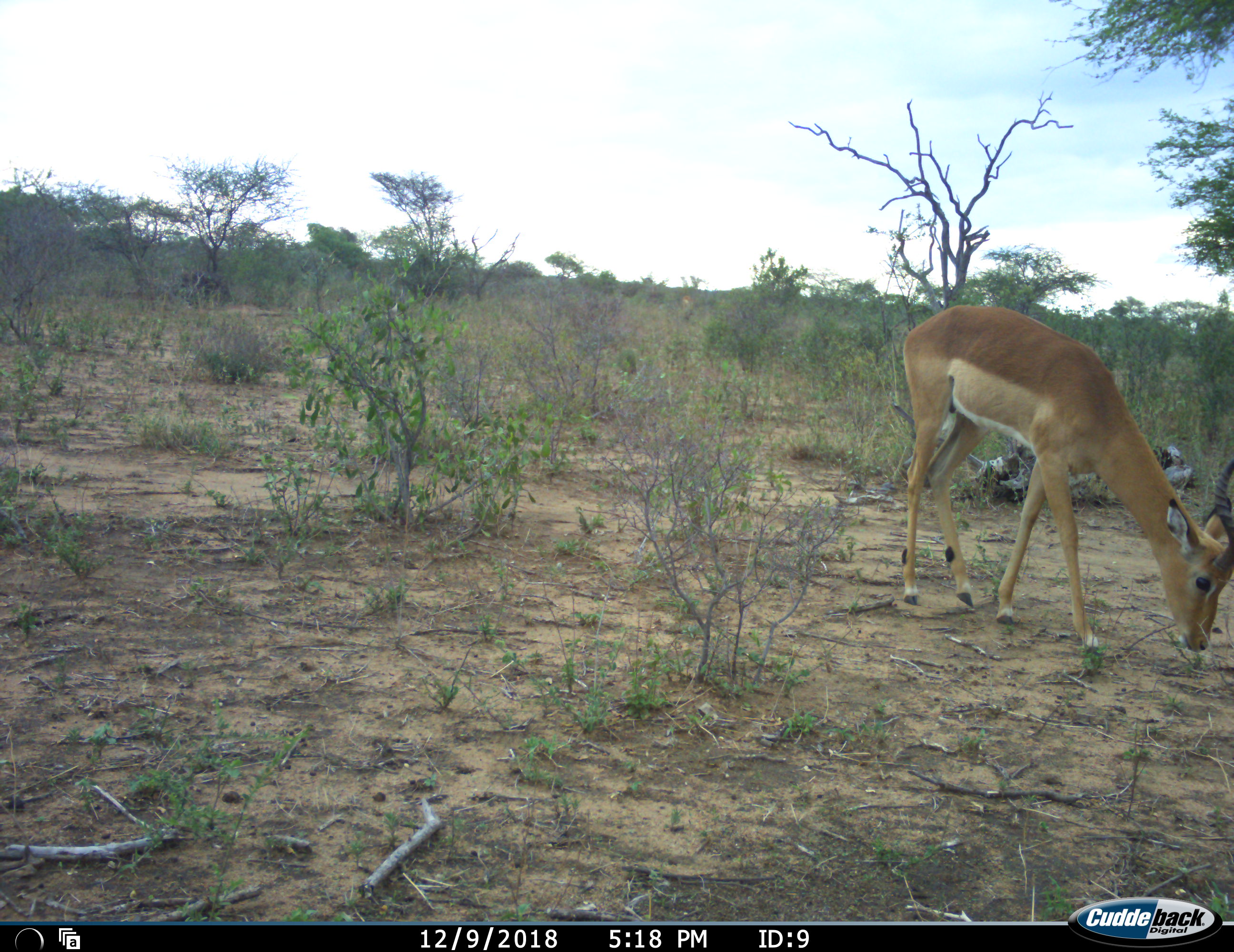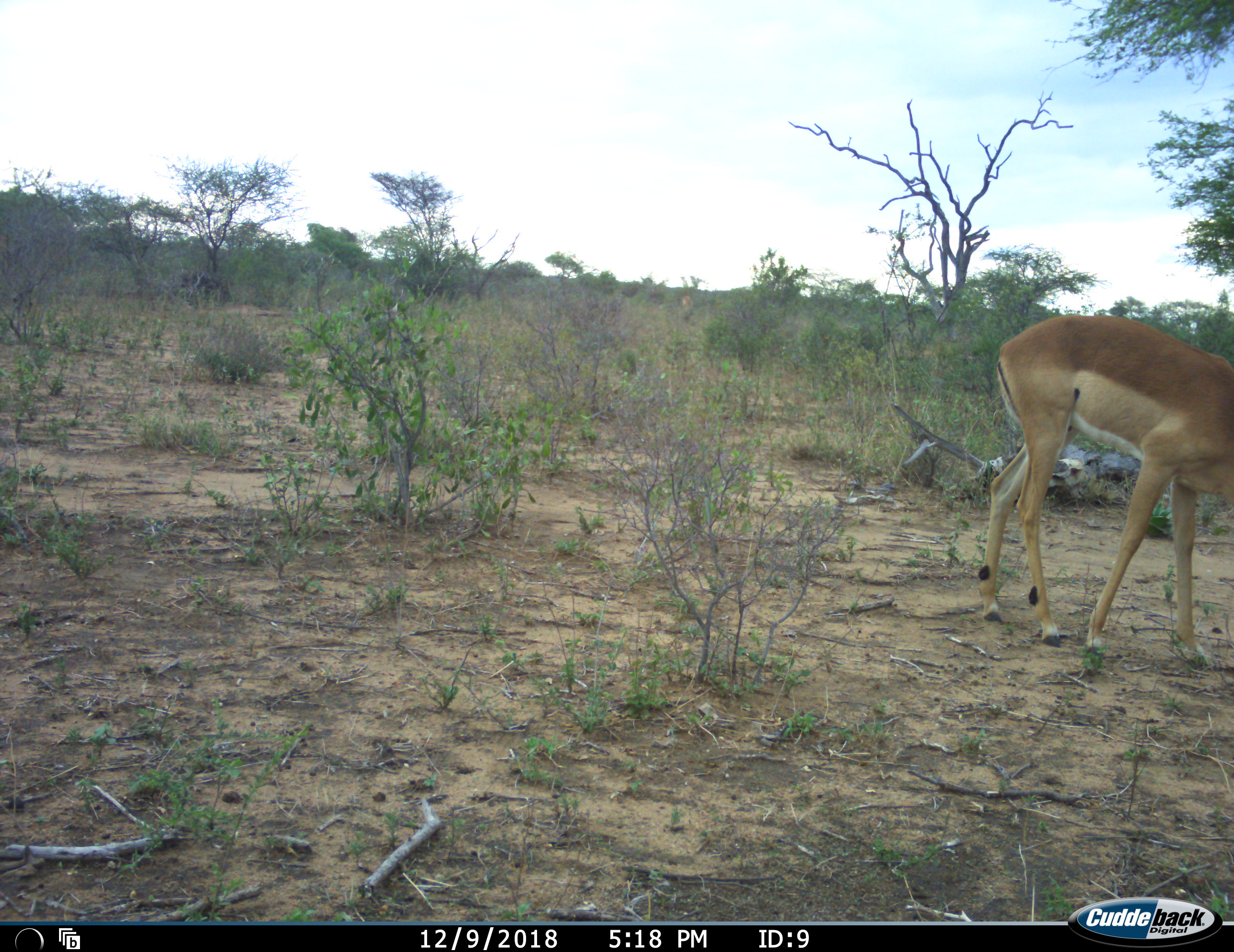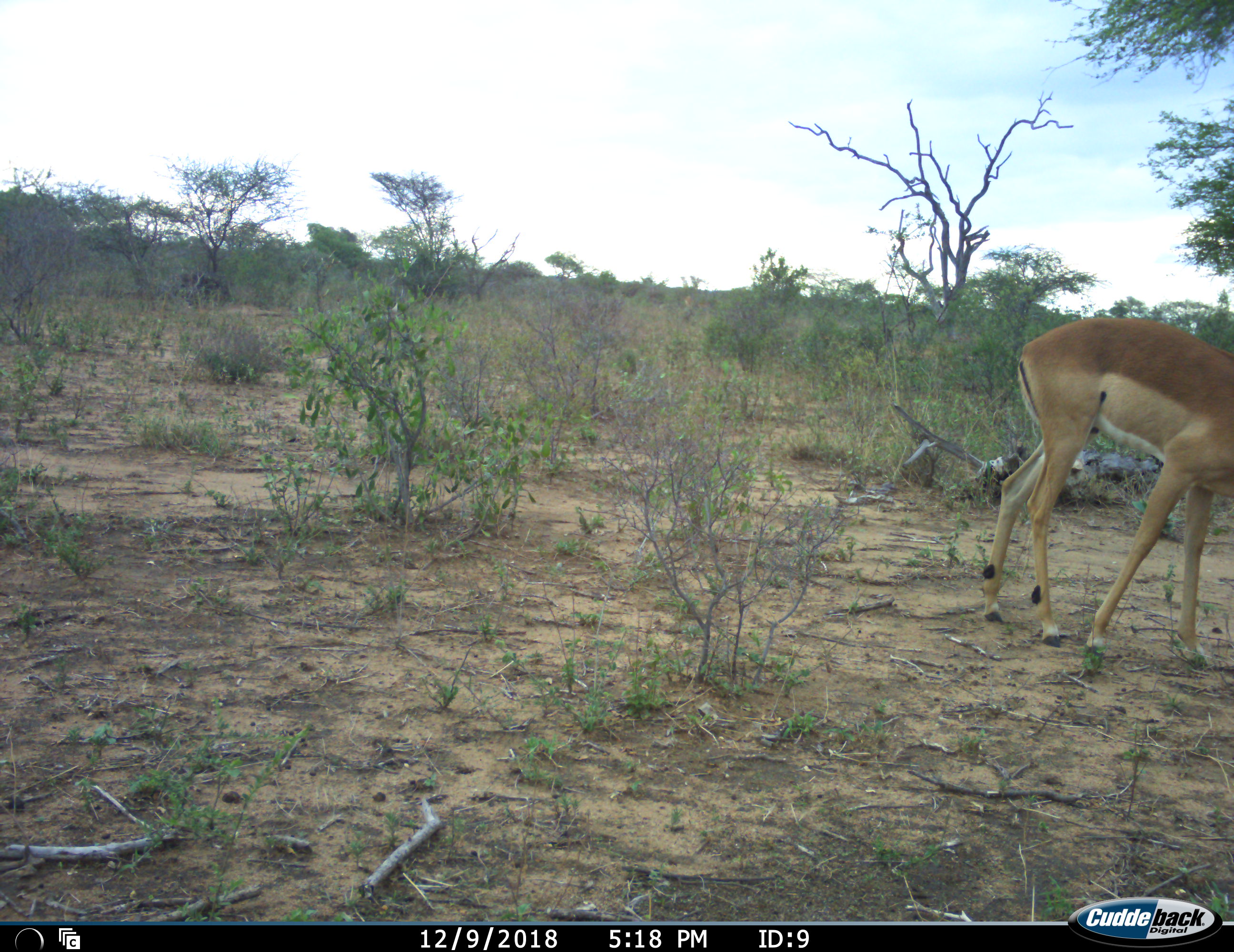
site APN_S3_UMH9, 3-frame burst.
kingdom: Animalia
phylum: Chordata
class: Mammalia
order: Artiodactyla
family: Bovidae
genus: Aepyceros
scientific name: Aepyceros melampus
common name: impala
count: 1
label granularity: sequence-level